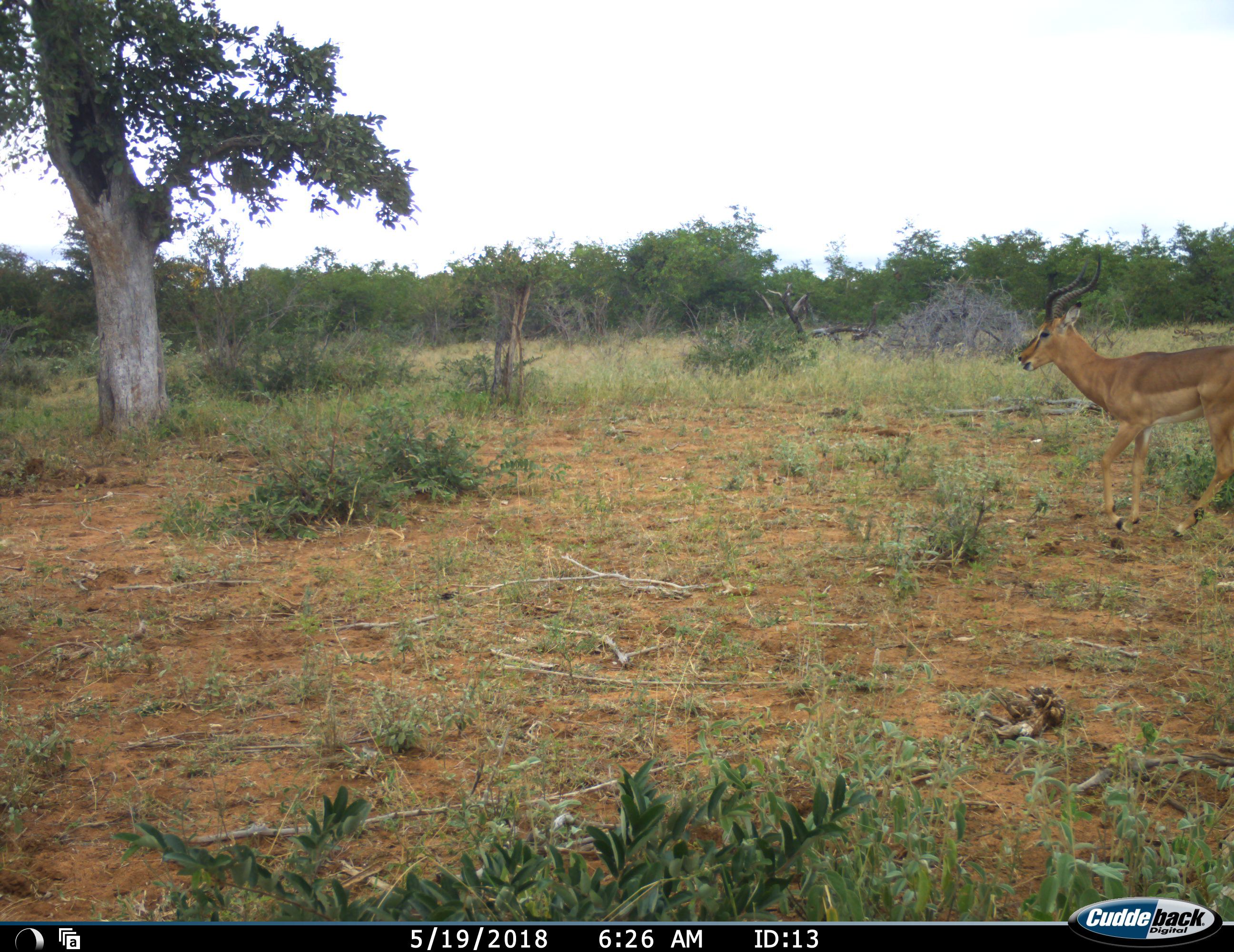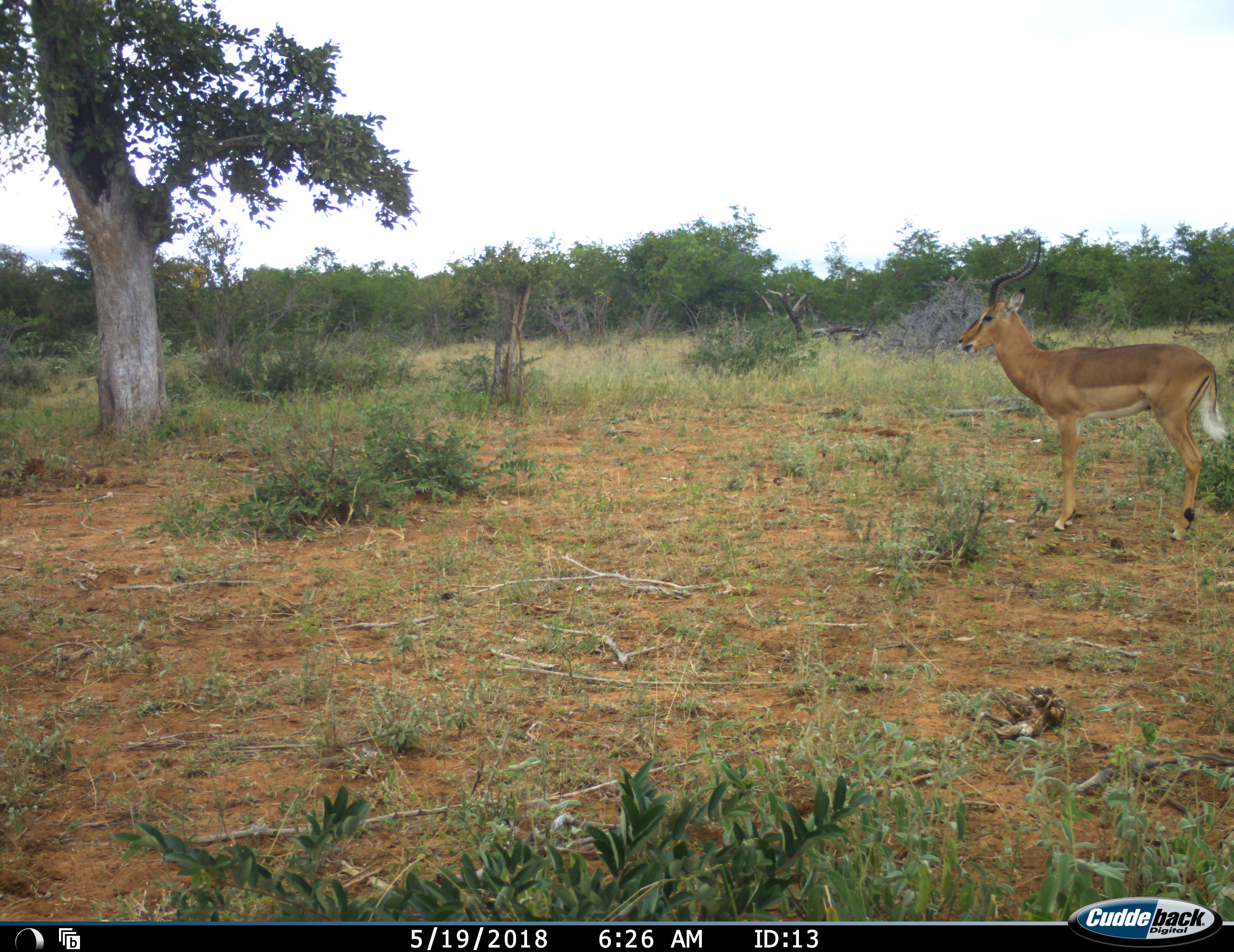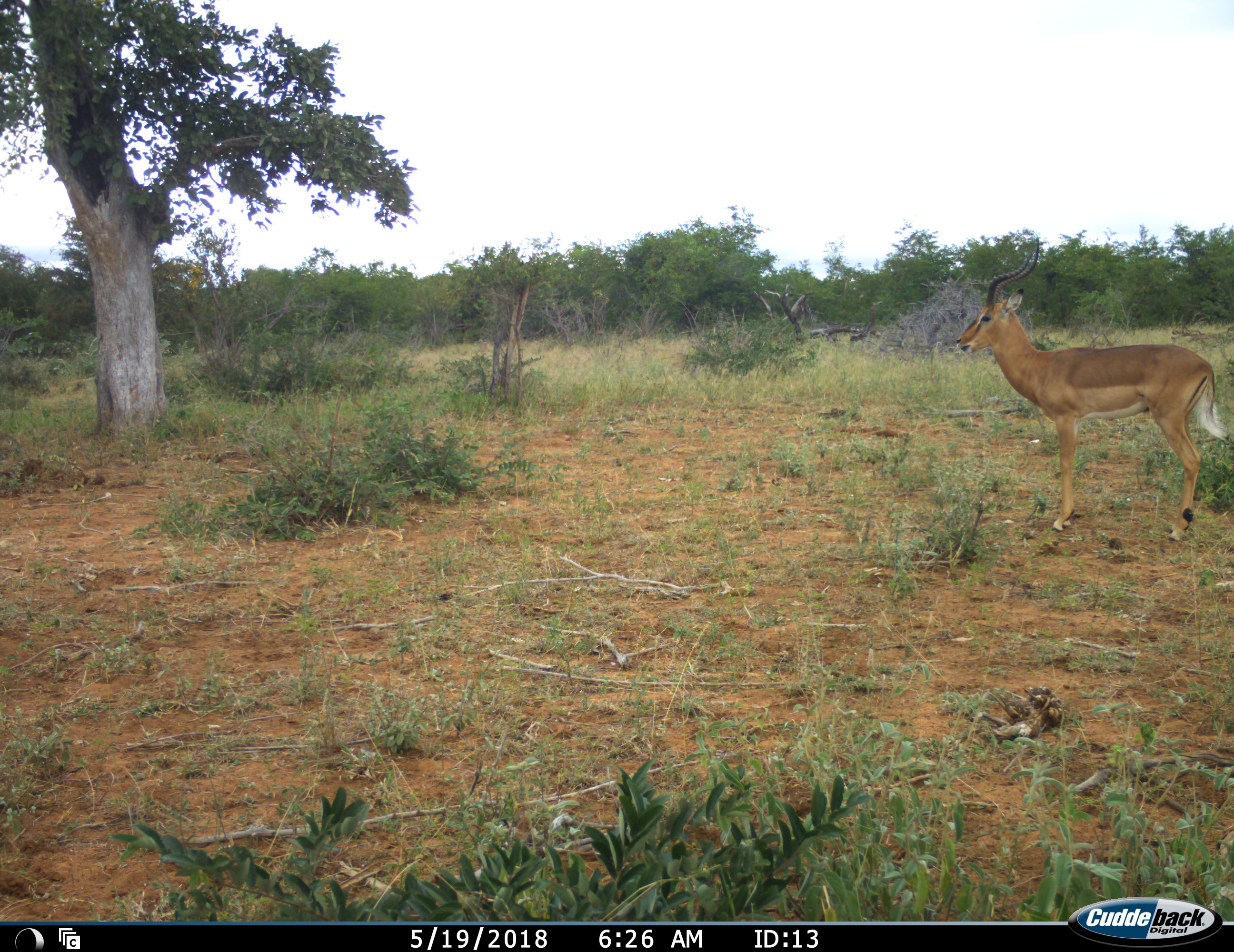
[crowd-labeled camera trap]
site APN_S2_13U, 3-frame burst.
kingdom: Animalia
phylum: Chordata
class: Mammalia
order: Artiodactyla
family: Bovidae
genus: Aepyceros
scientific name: Aepyceros melampus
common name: impala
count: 1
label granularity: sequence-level